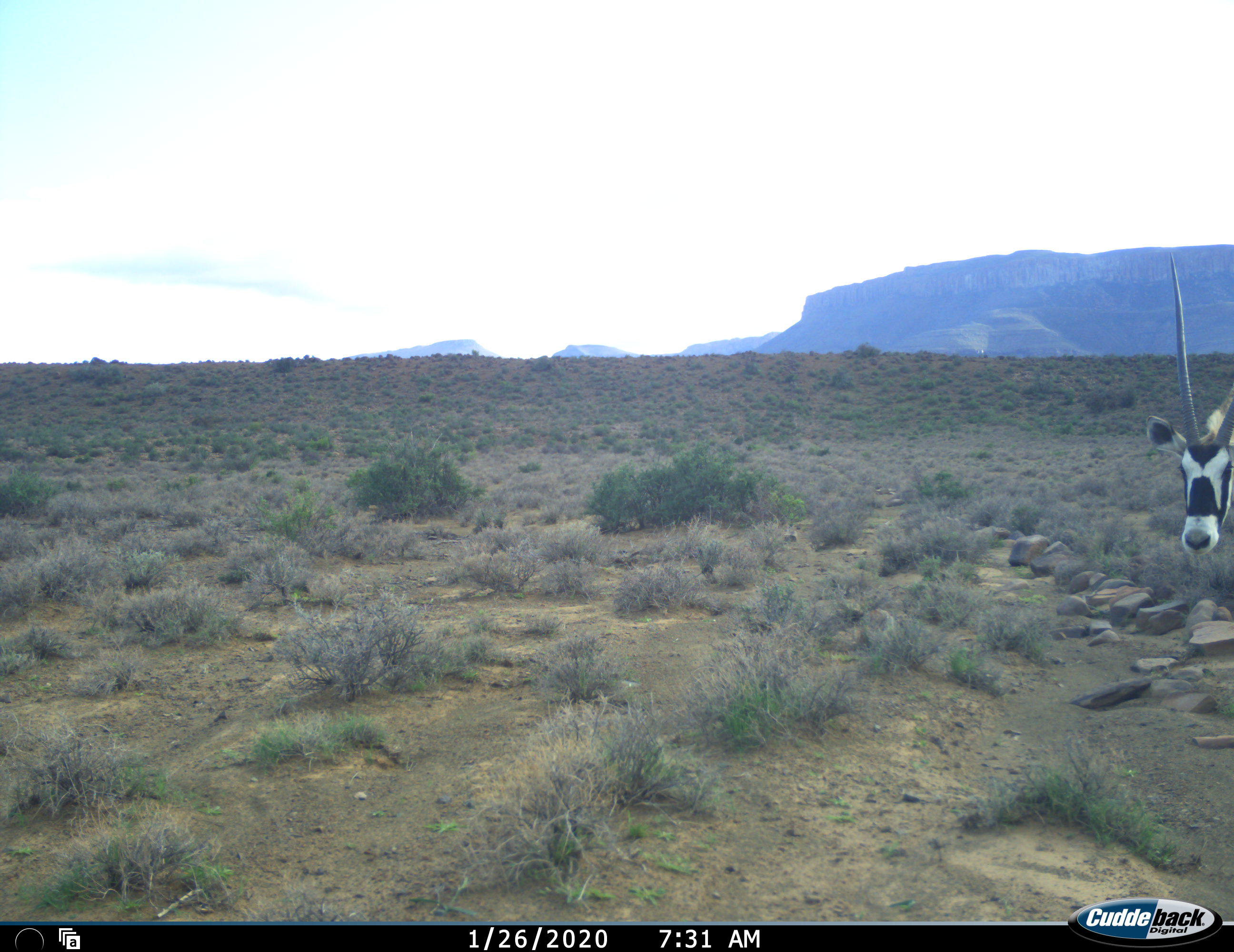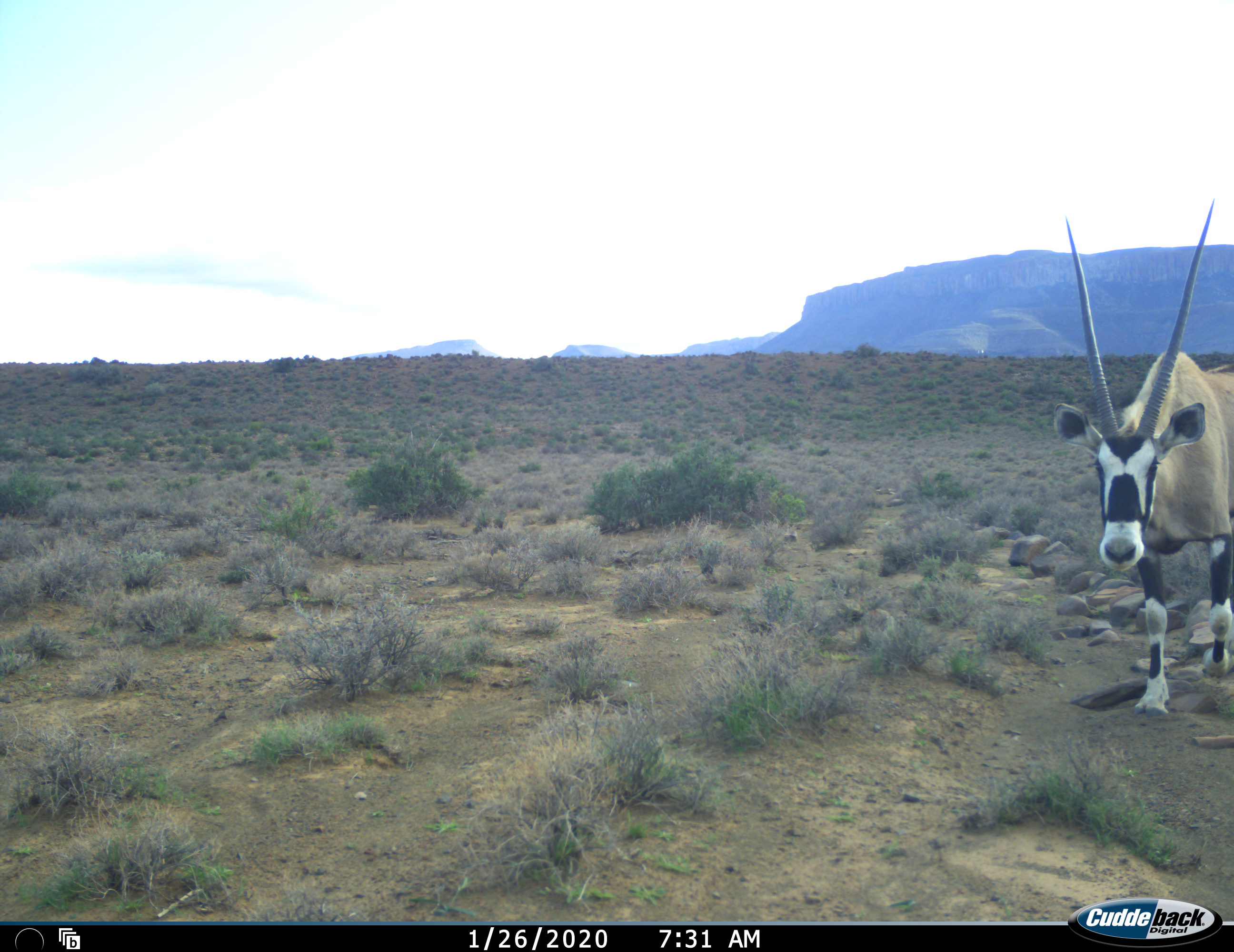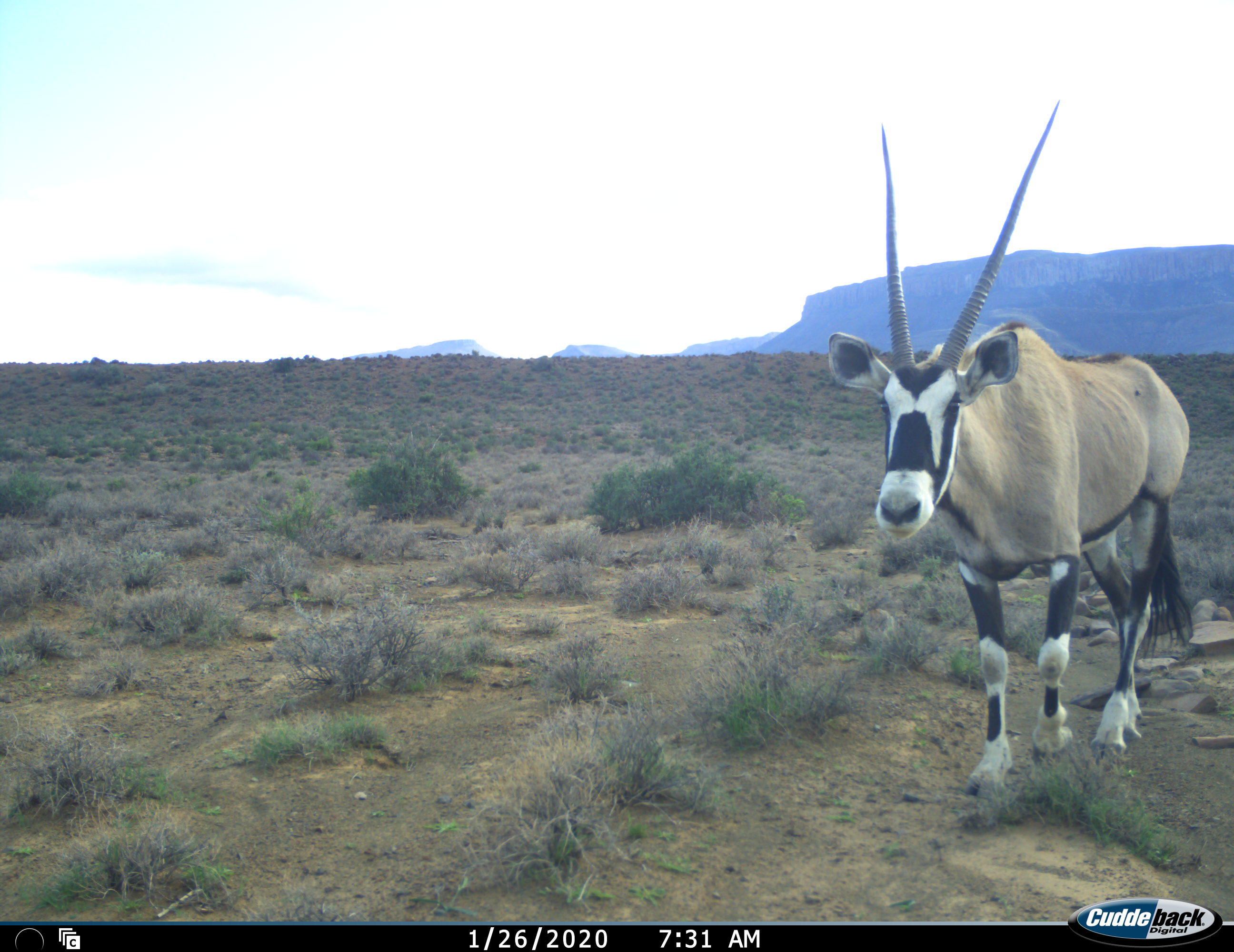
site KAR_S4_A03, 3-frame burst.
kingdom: Animalia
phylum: Chordata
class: Mammalia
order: Artiodactyla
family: Bovidae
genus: Oryx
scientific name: Oryx gazella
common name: gemsbok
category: oryx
Oryx (gemsbok) (Oryx gazella), count 1. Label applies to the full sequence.